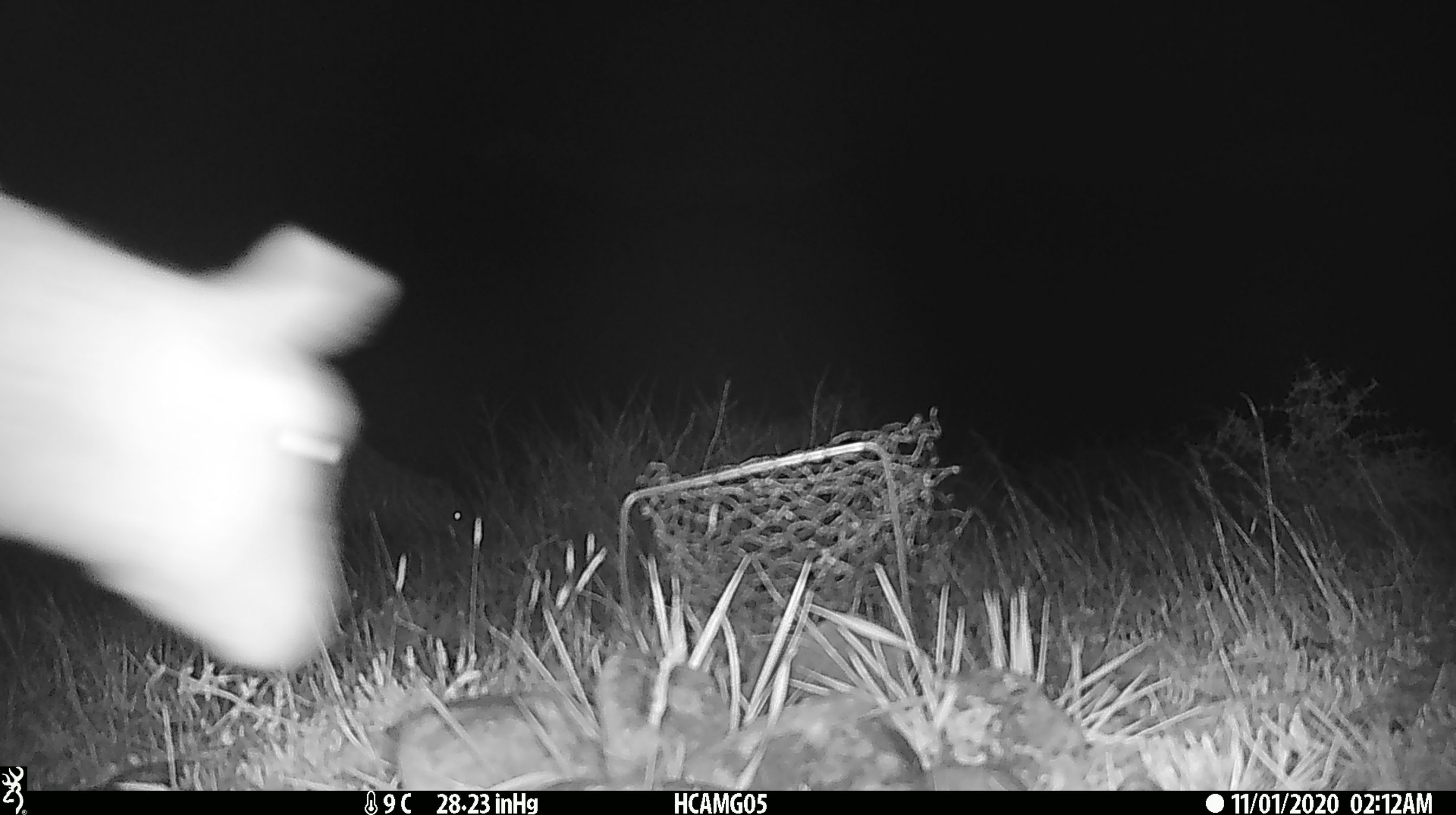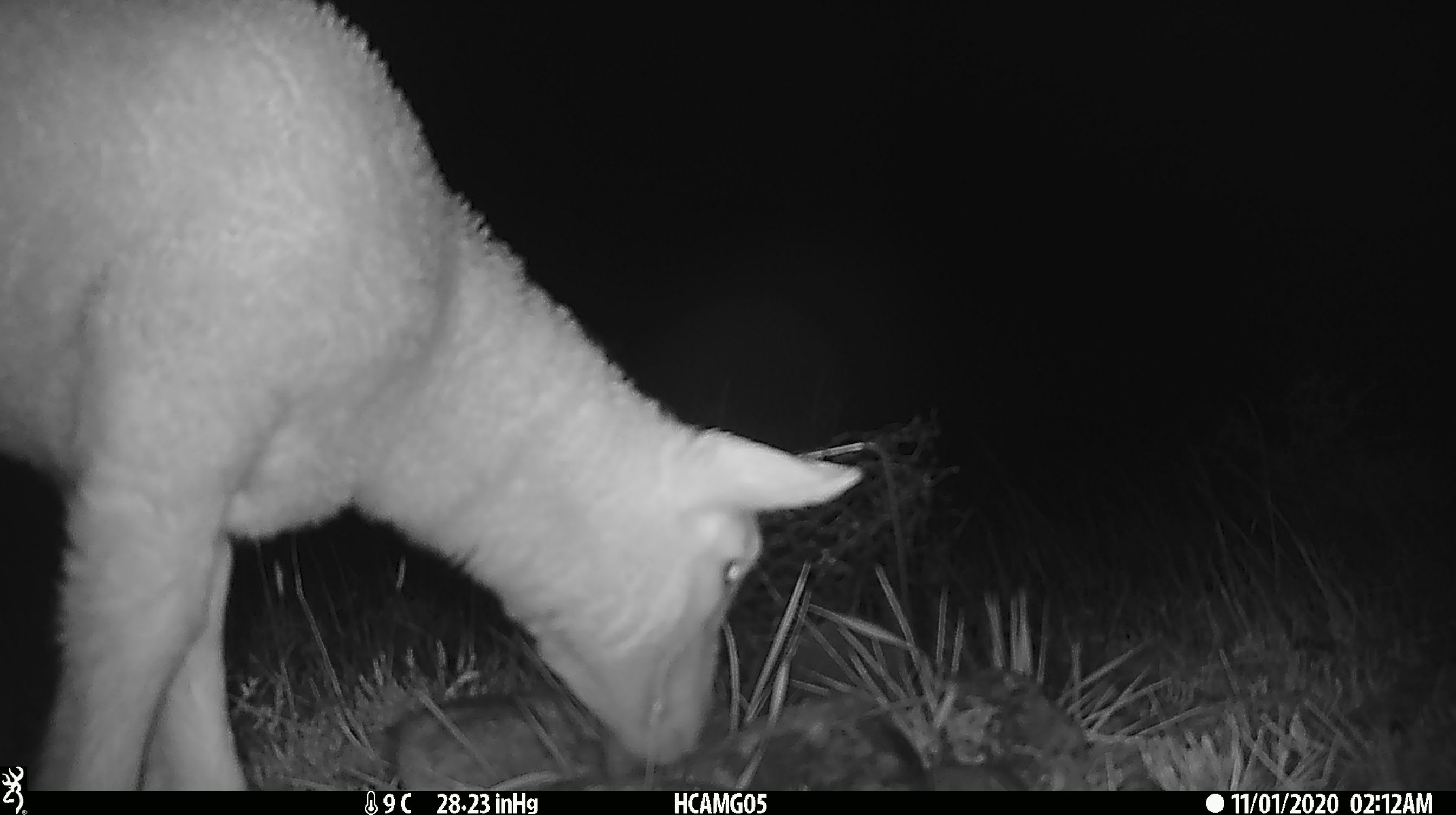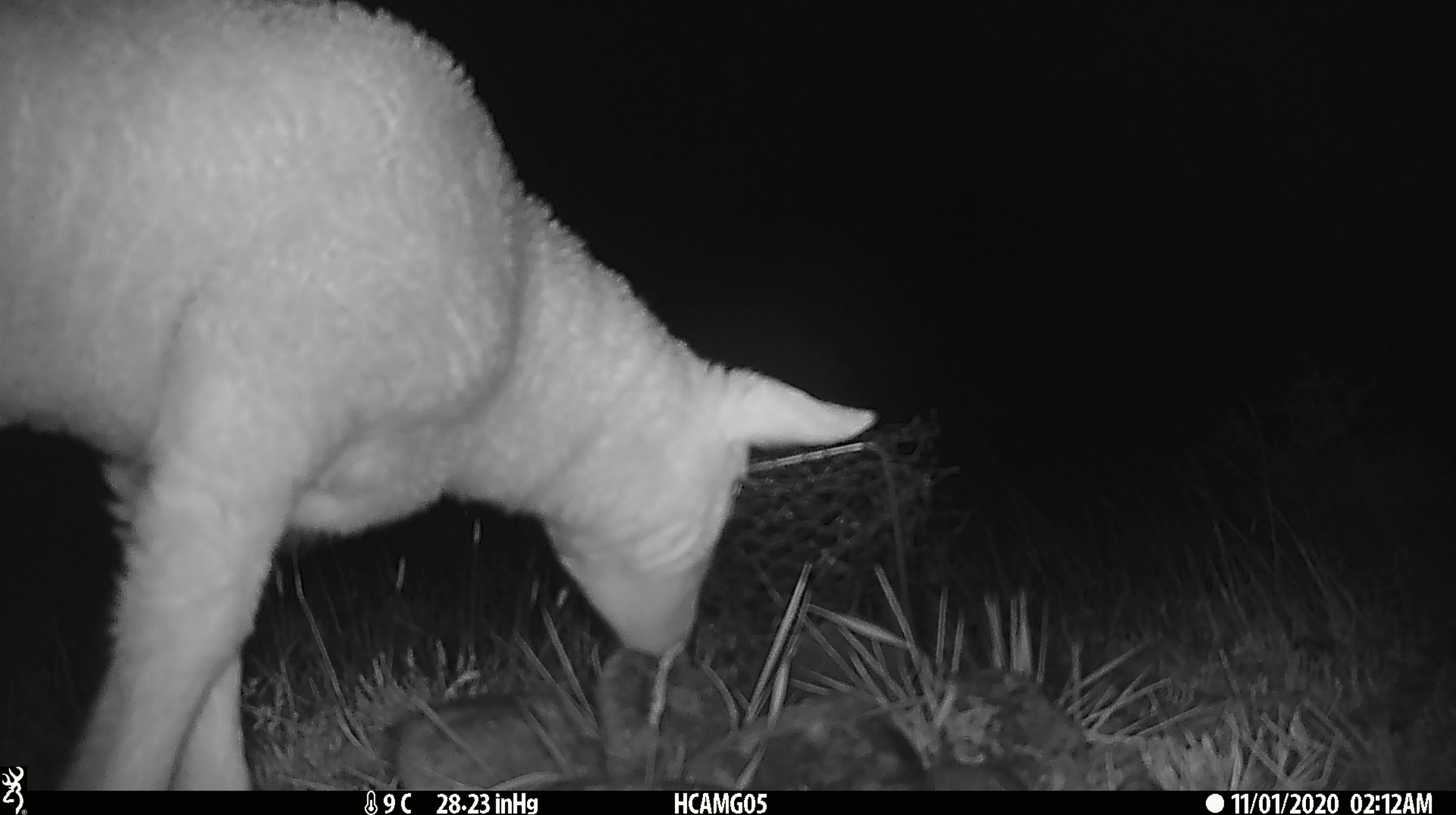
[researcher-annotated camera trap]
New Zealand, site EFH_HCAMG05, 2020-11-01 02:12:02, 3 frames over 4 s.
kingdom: Animalia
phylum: Chordata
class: Mammalia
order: Artiodactyla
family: Bovidae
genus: Ovis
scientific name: Ovis aries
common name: domestic sheep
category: sheep